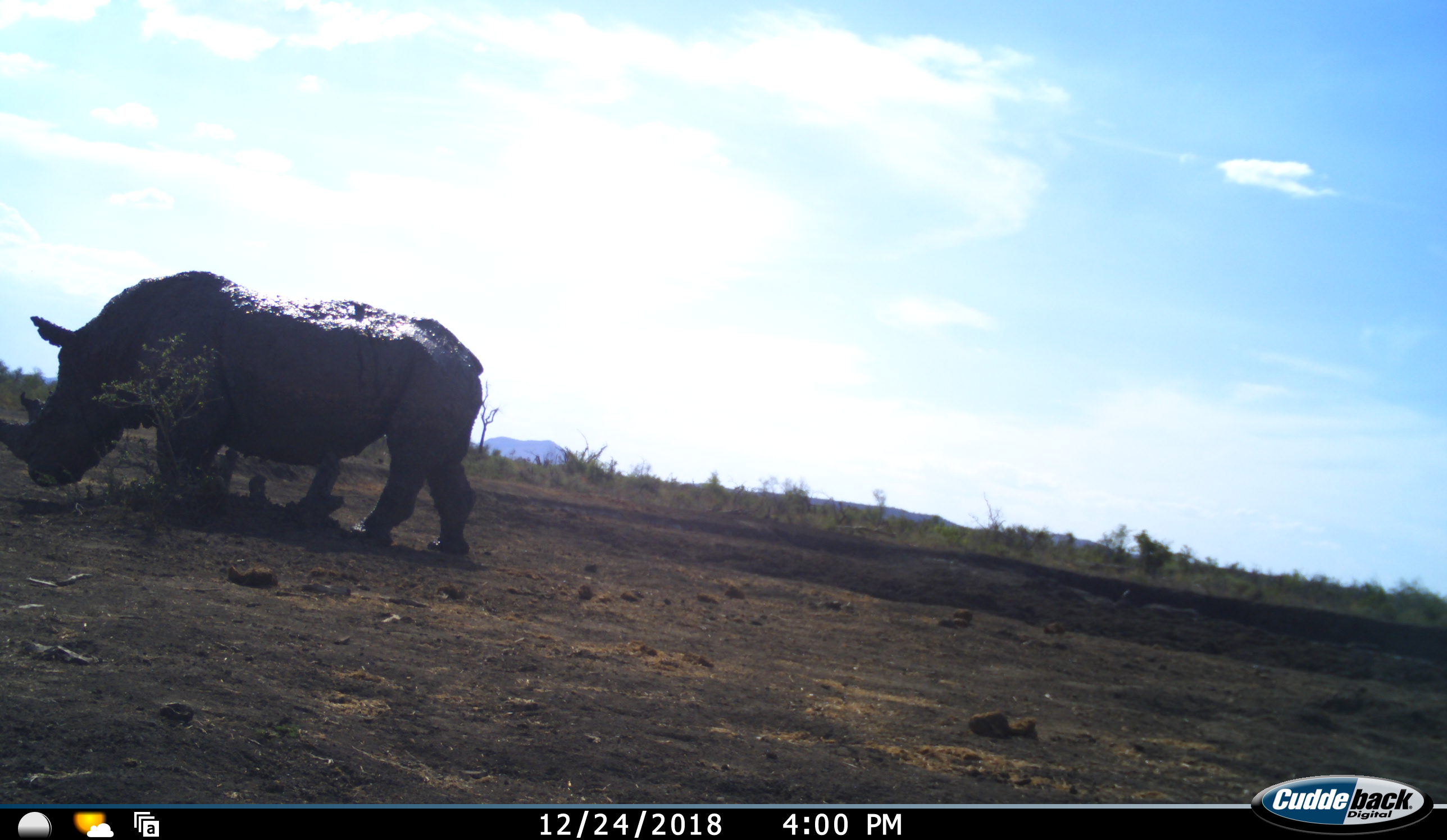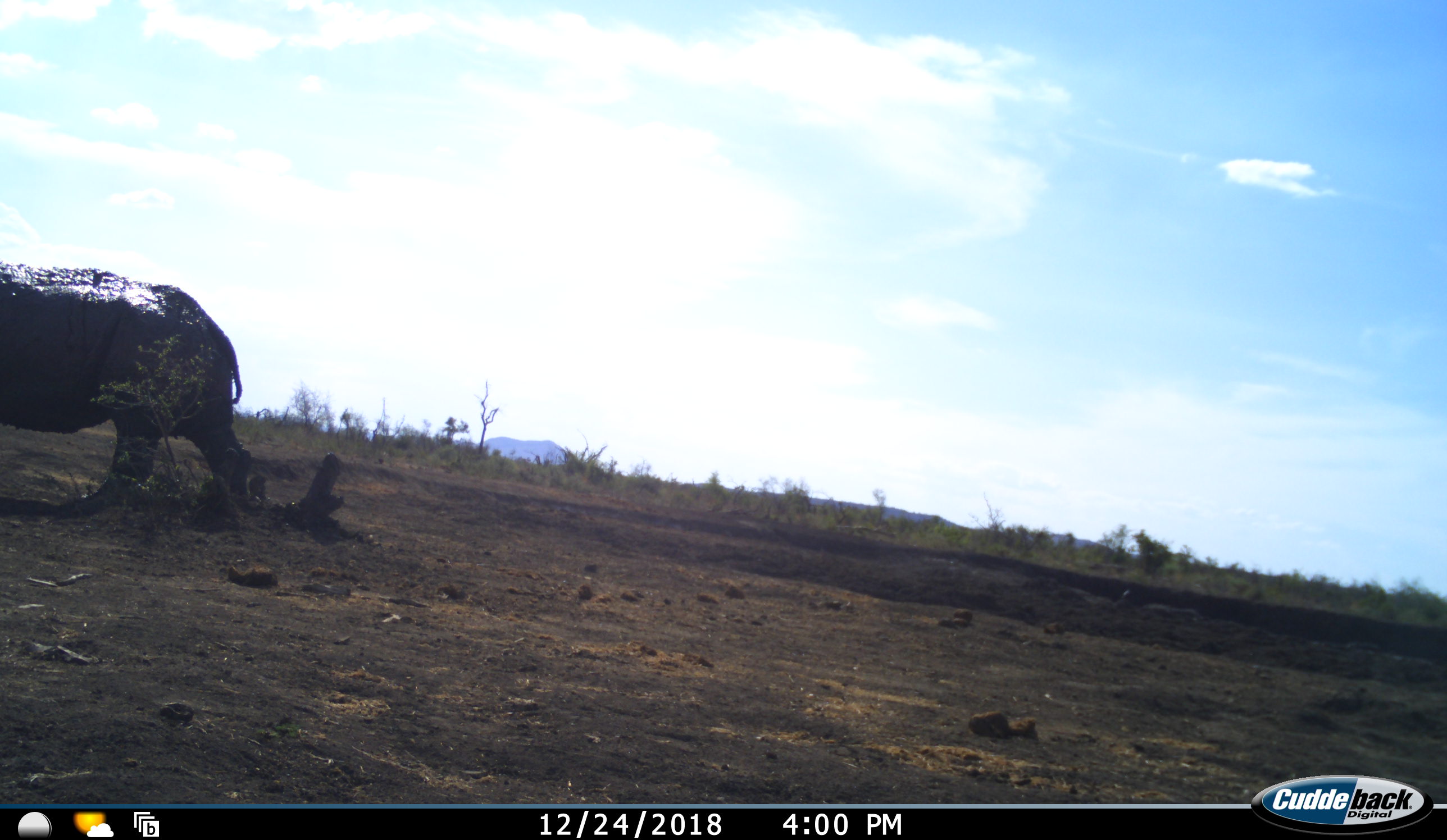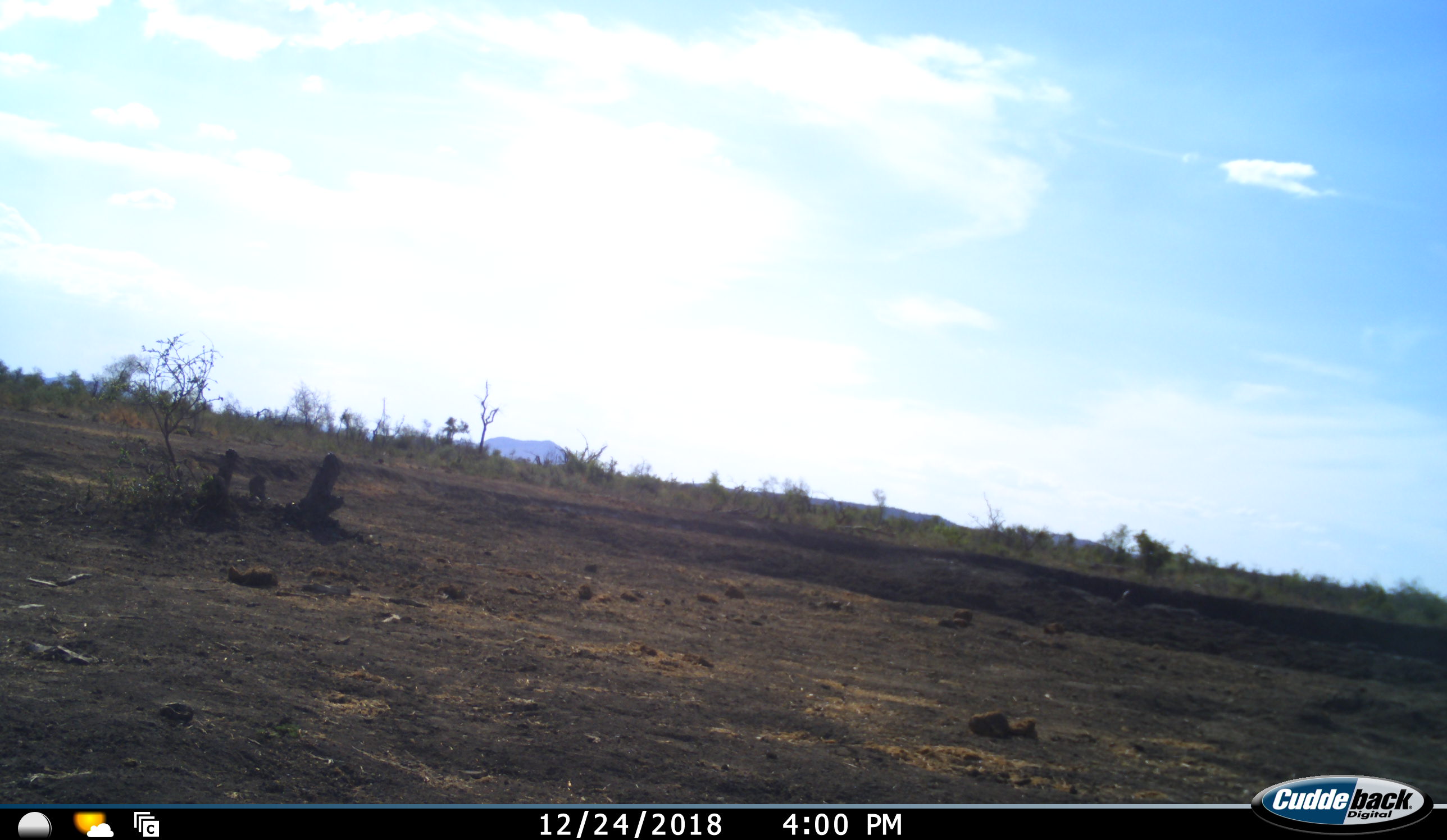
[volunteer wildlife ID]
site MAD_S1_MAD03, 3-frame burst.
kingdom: Animalia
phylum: Chordata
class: Mammalia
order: Perissodactyla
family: Rhinocerotidae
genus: Ceratotherium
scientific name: Ceratotherium simum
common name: white rhinoceros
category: rhinoceroswhite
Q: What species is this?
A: Rhinoceroswhite (white rhinoceros) (Ceratotherium simum).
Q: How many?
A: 1.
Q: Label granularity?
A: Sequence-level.